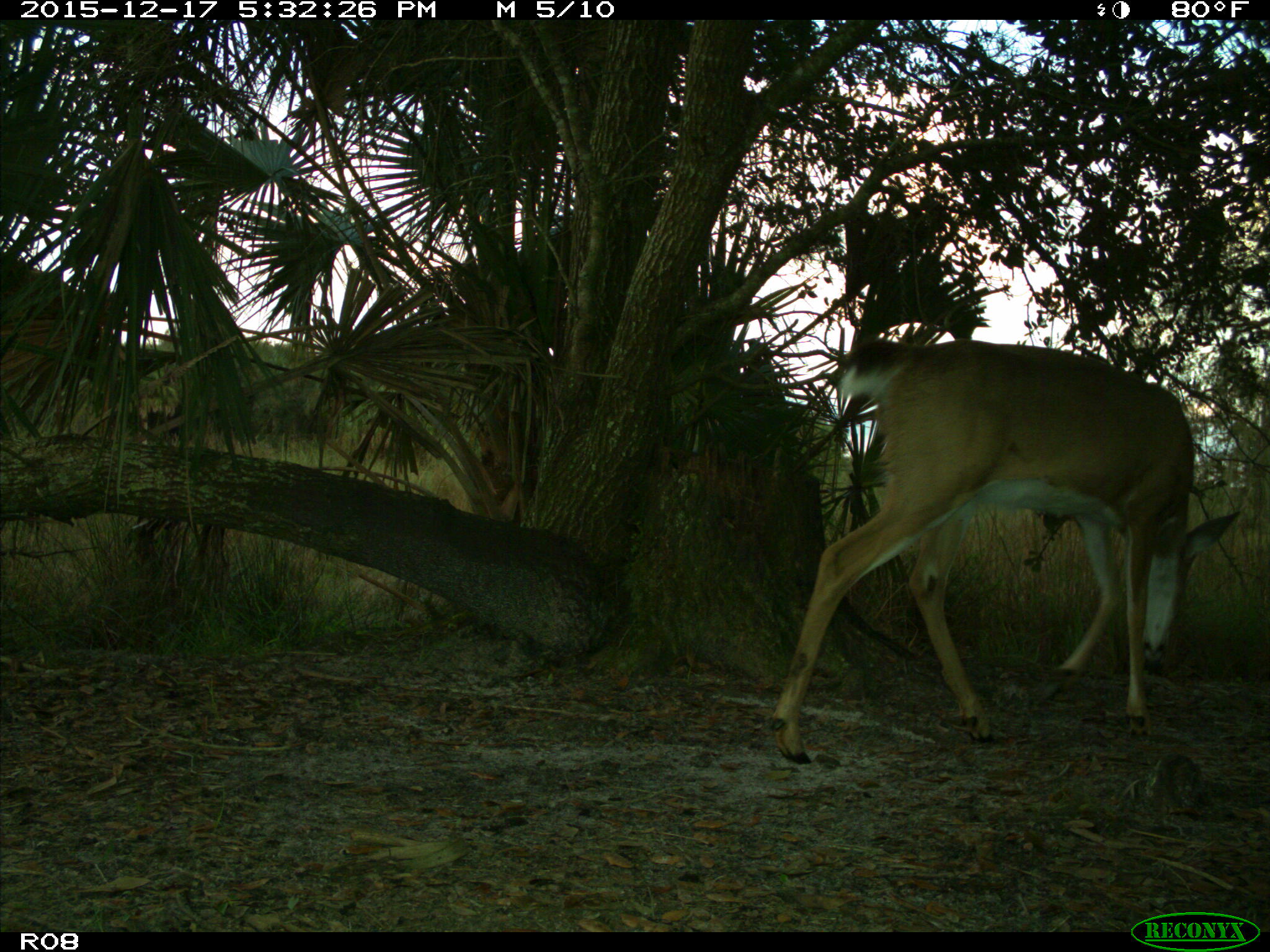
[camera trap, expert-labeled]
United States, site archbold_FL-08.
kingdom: Animalia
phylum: Chordata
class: Mammalia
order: Artiodactyla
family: Cervidae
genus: Odocoileus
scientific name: Odocoileus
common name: deer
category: unidentified deer